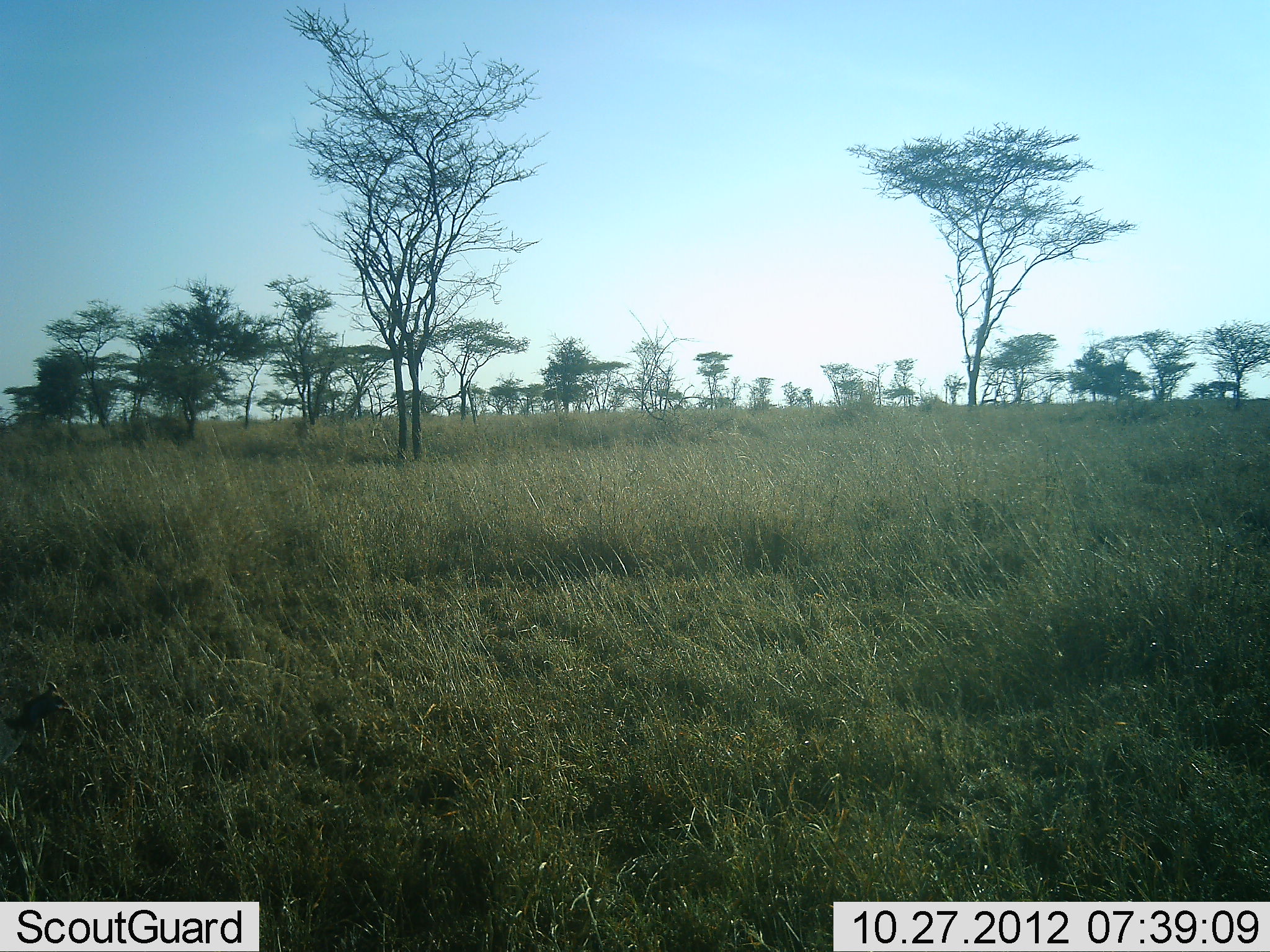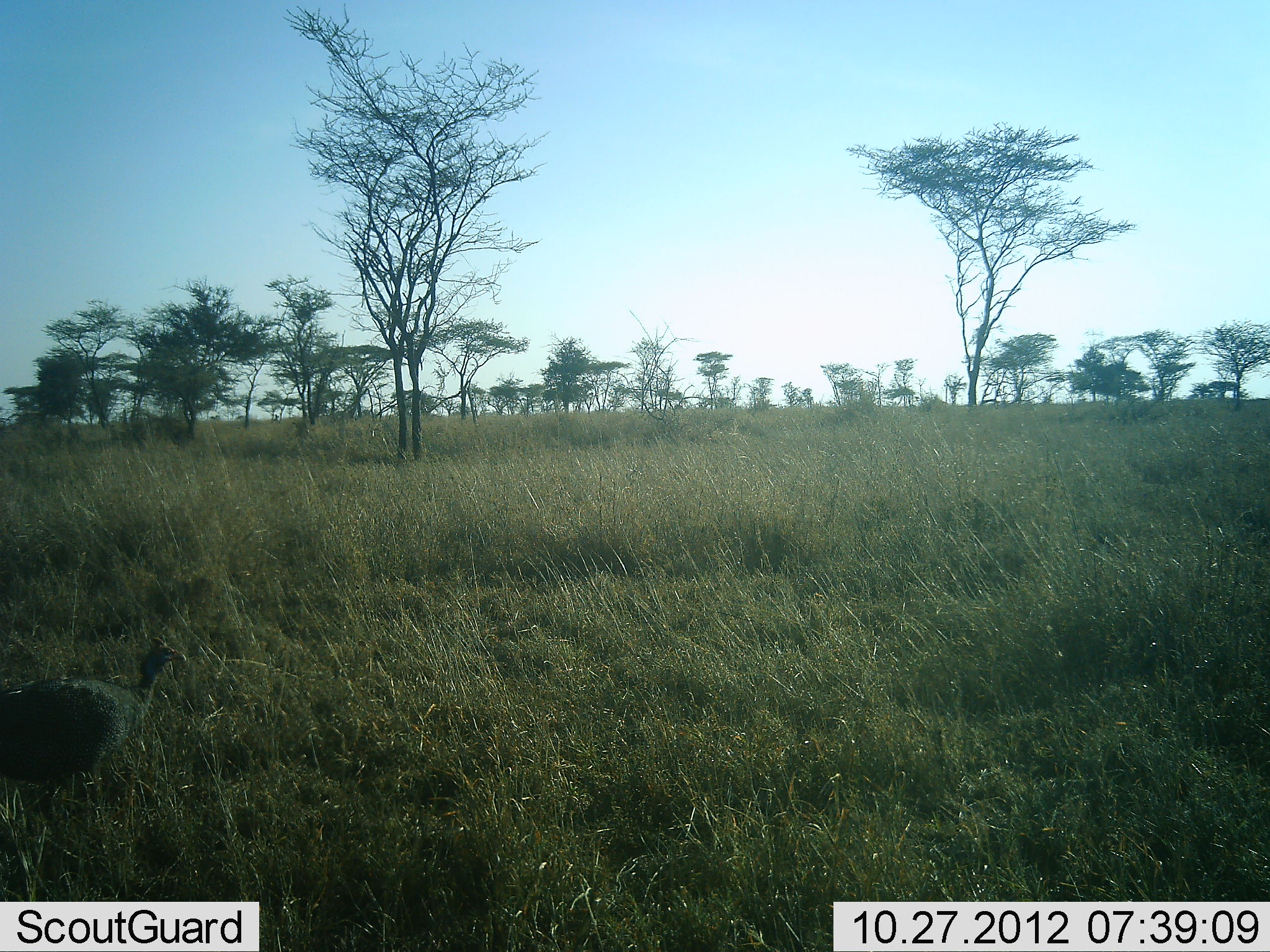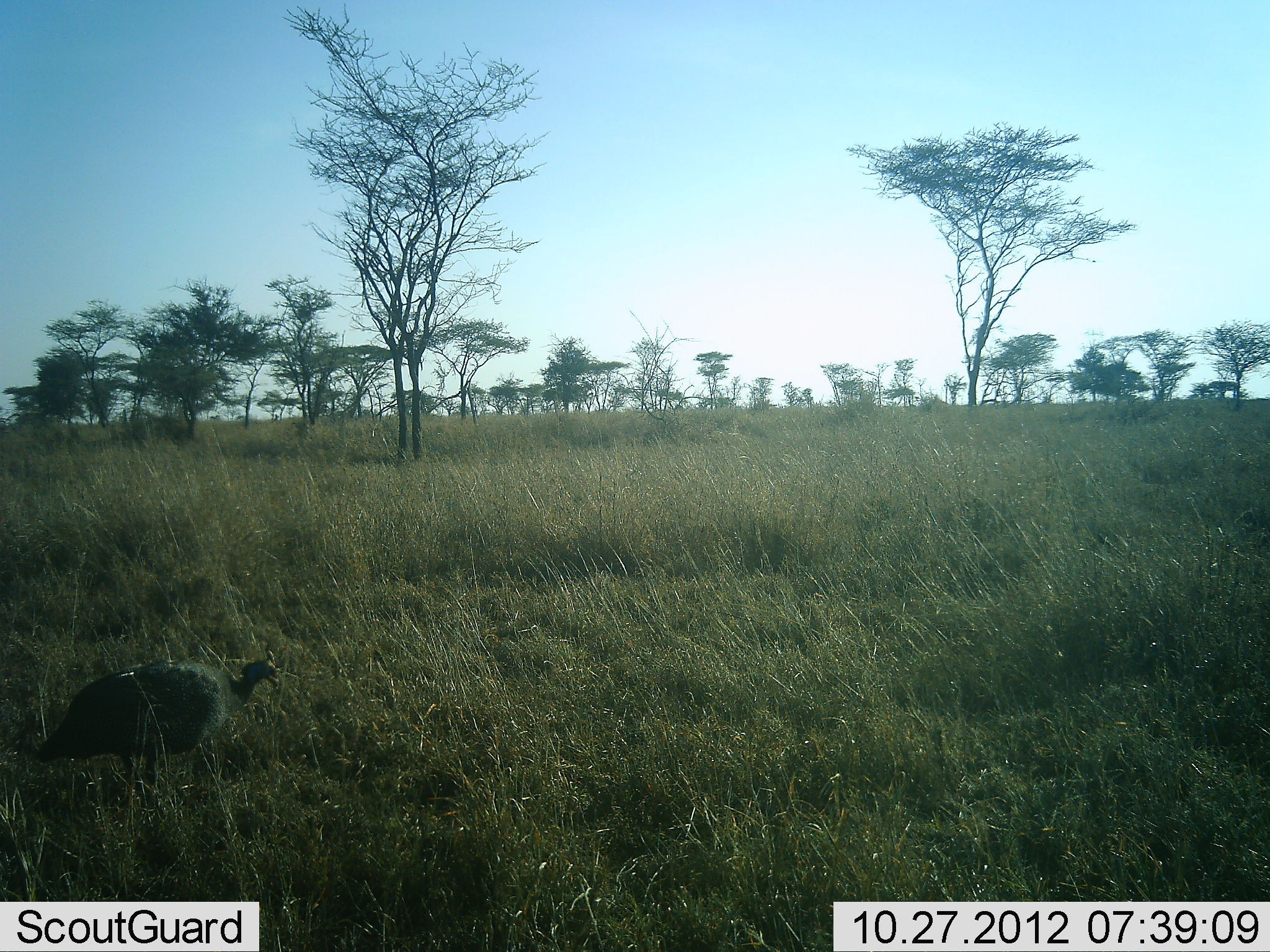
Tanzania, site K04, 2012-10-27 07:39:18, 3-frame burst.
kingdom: Animalia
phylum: Chordata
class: Aves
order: Galliformes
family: Numididae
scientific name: Numididae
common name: guinea fowl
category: guineafowl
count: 1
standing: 10%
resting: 0%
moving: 90%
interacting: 0%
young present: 0%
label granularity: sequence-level